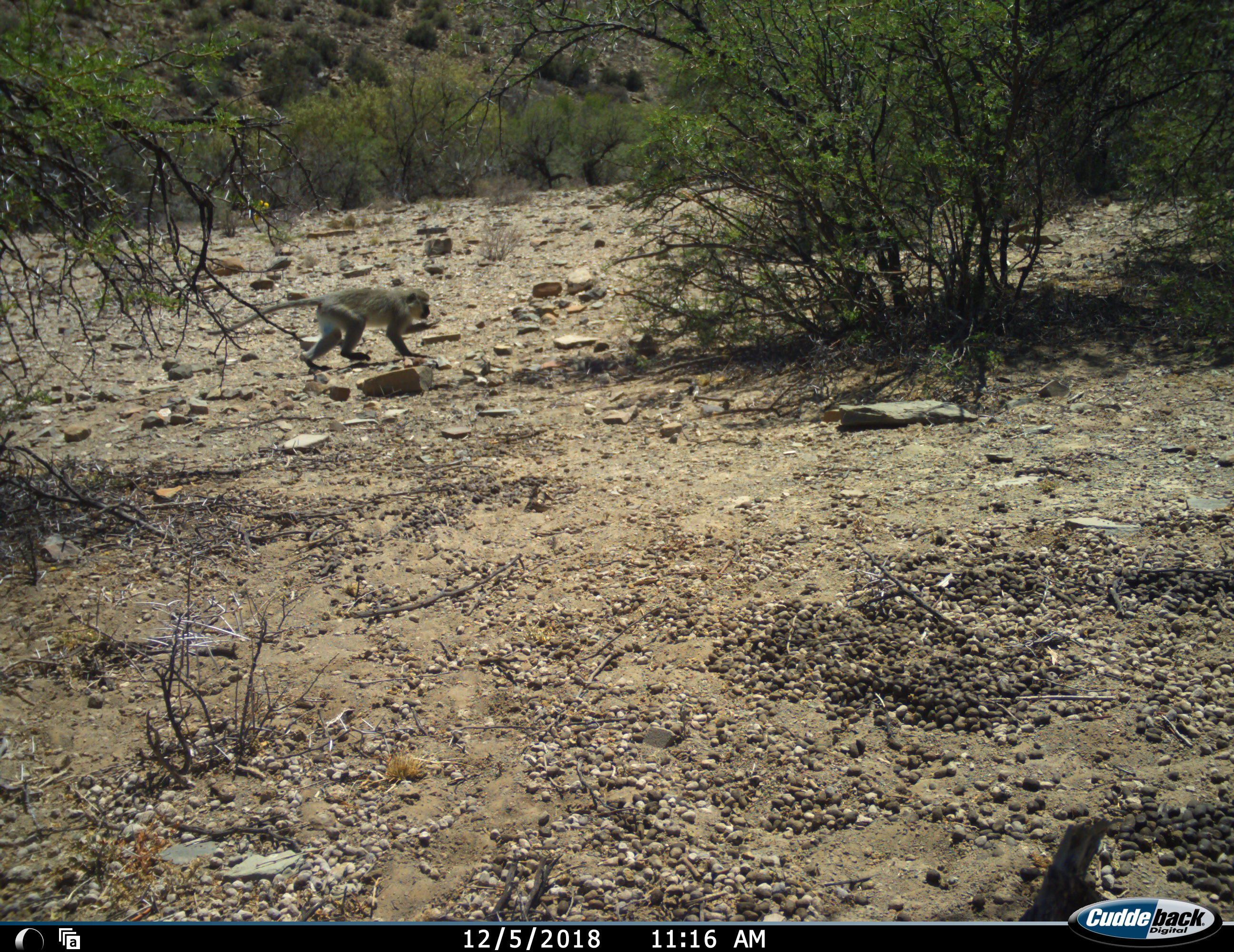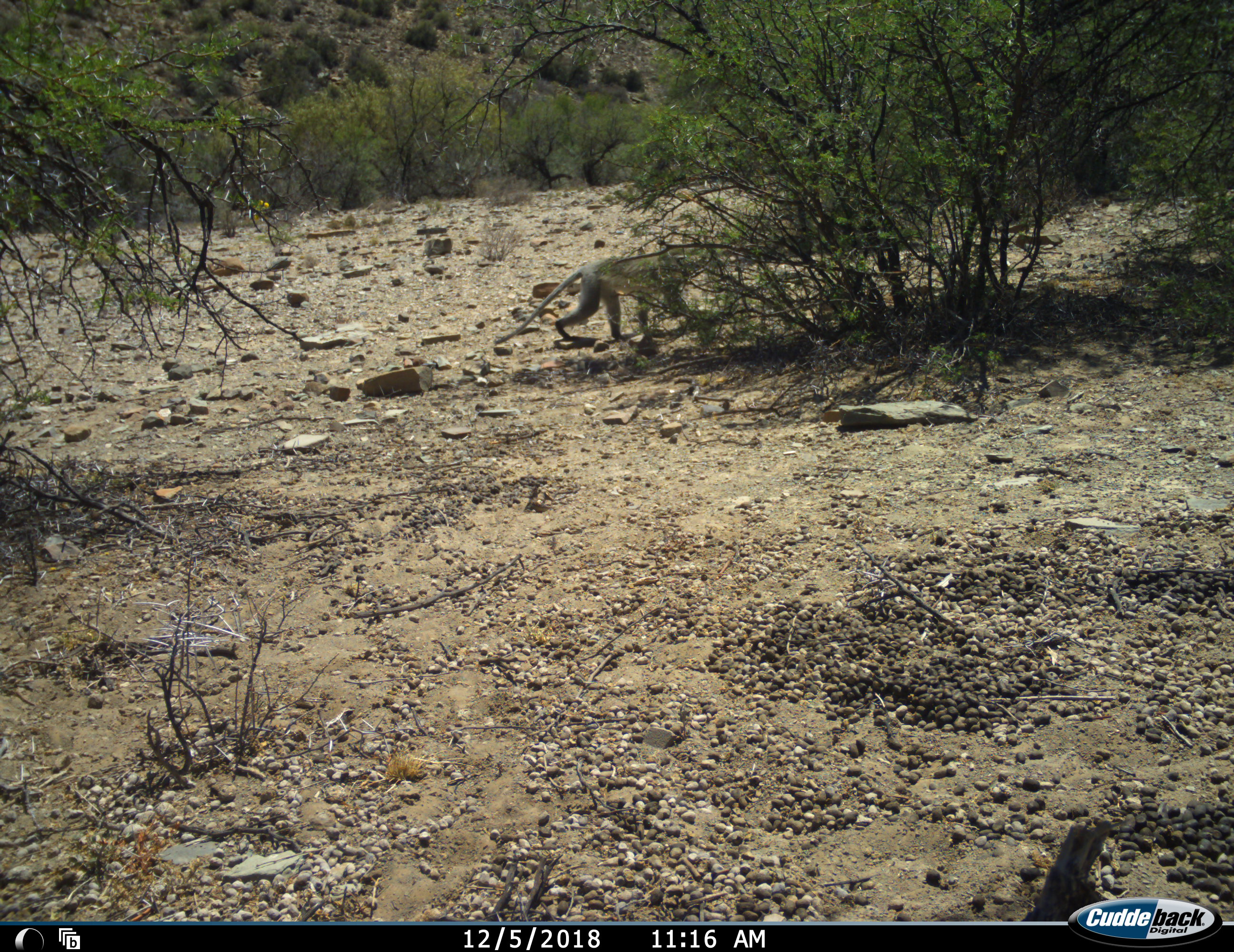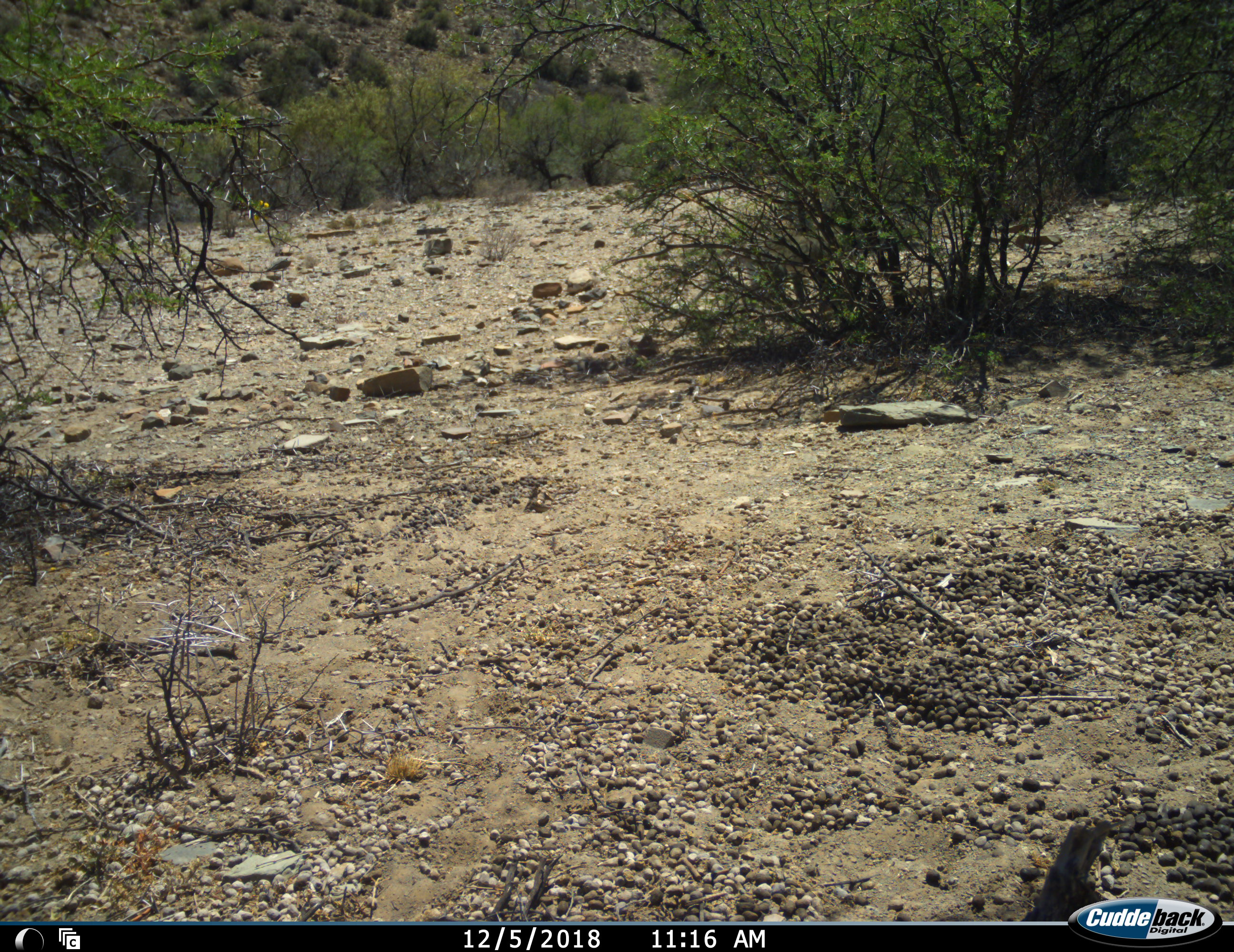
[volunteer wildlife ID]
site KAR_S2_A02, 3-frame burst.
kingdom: Animalia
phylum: Chordata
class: Mammalia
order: Primates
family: Cercopithecidae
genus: Chlorocebus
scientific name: Chlorocebus pygerythrus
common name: vervet monkey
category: monkeyvervet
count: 1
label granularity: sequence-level